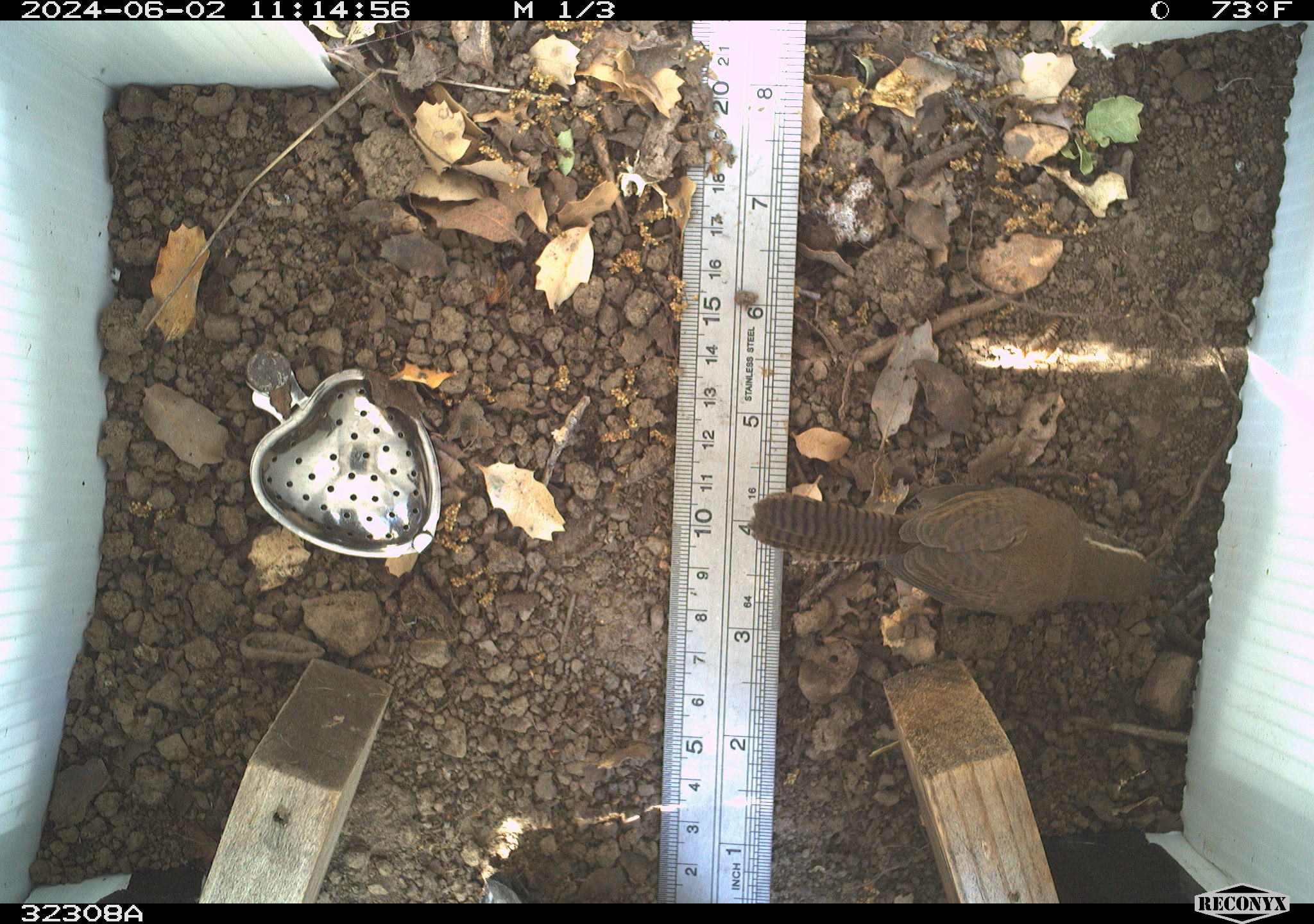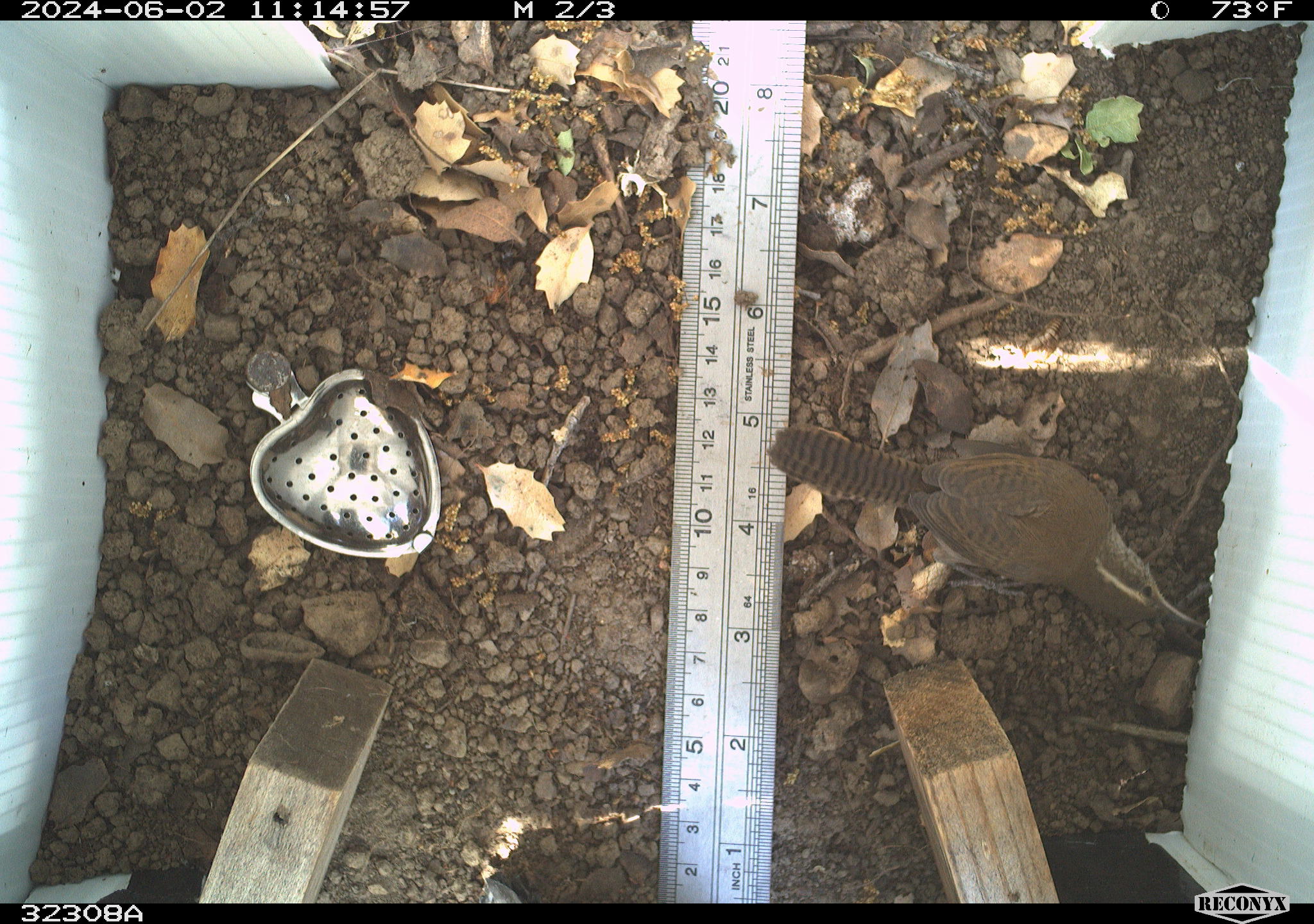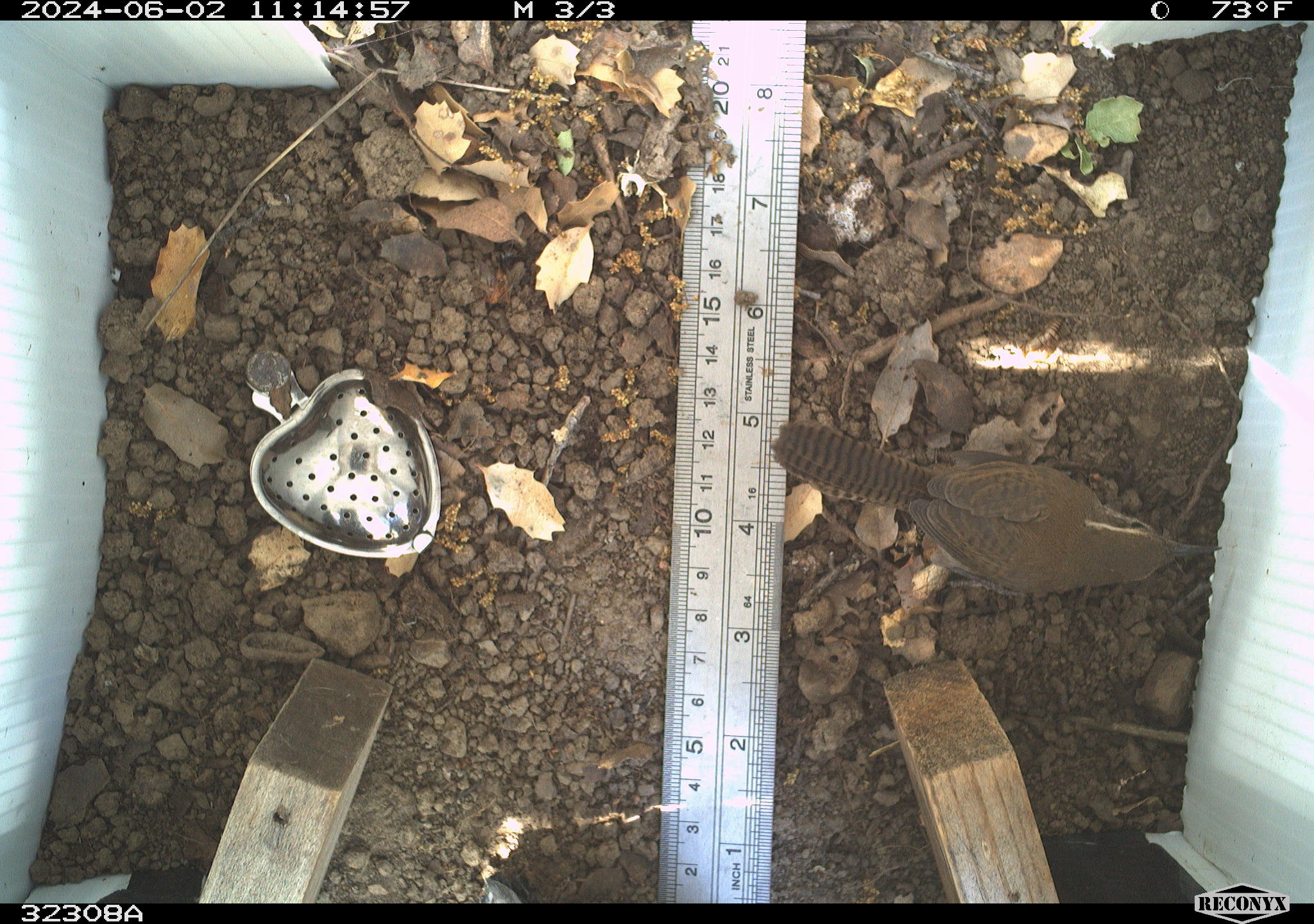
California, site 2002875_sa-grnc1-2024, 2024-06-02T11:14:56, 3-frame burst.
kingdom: Animalia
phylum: Chordata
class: Aves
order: Passeriformes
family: Troglodytidae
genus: Thryomanes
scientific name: Thryomanes bewickii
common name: bewick's wren